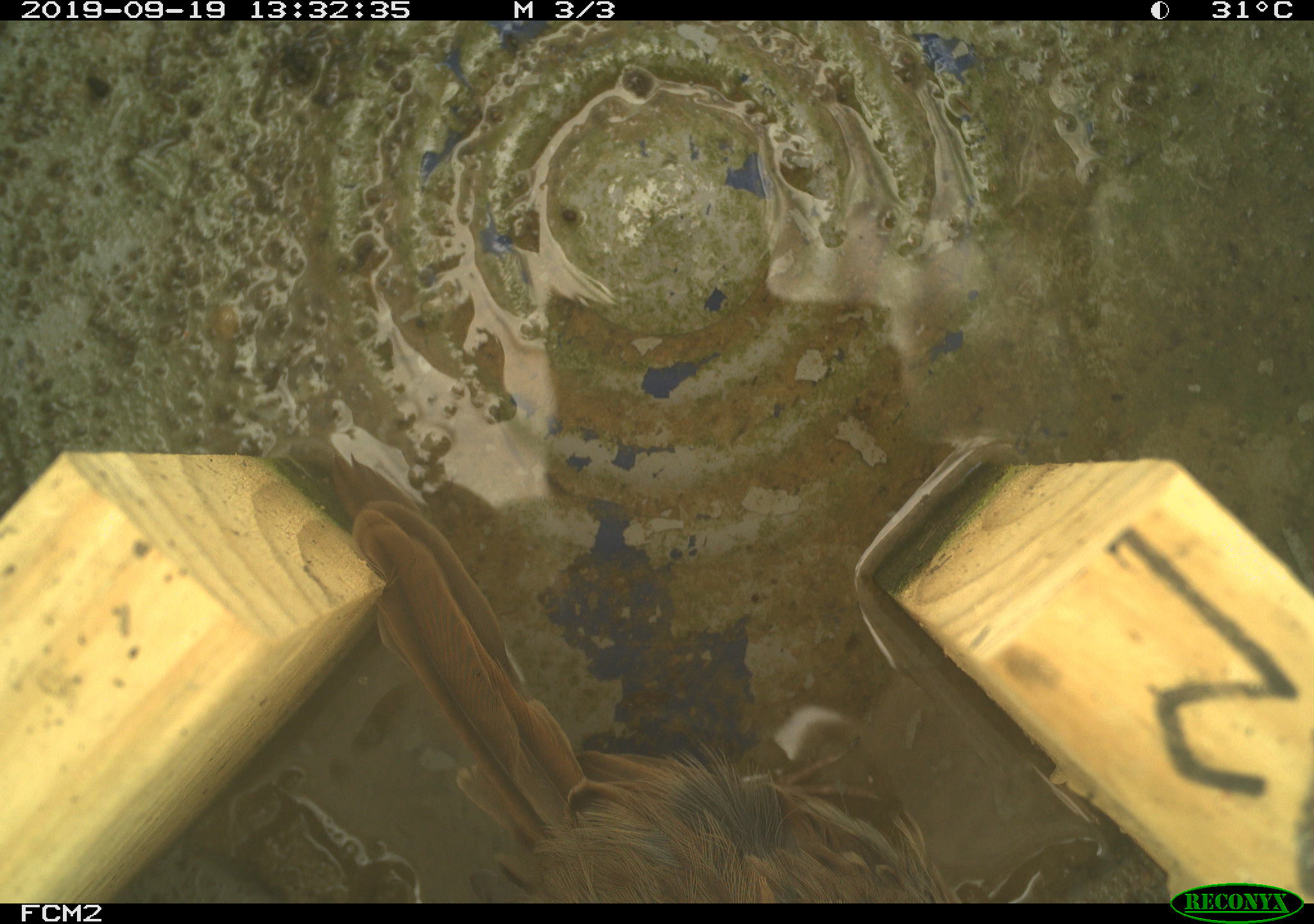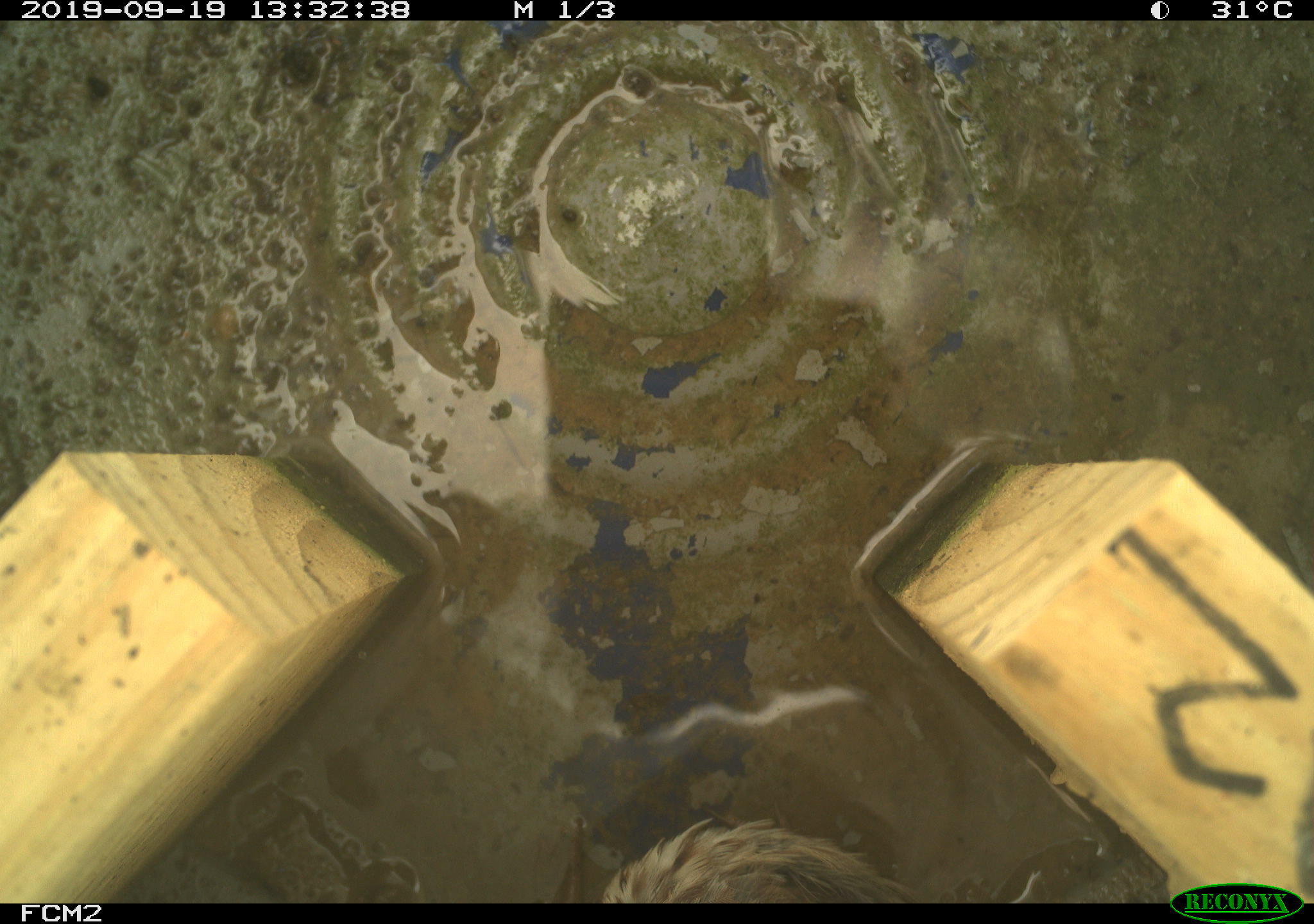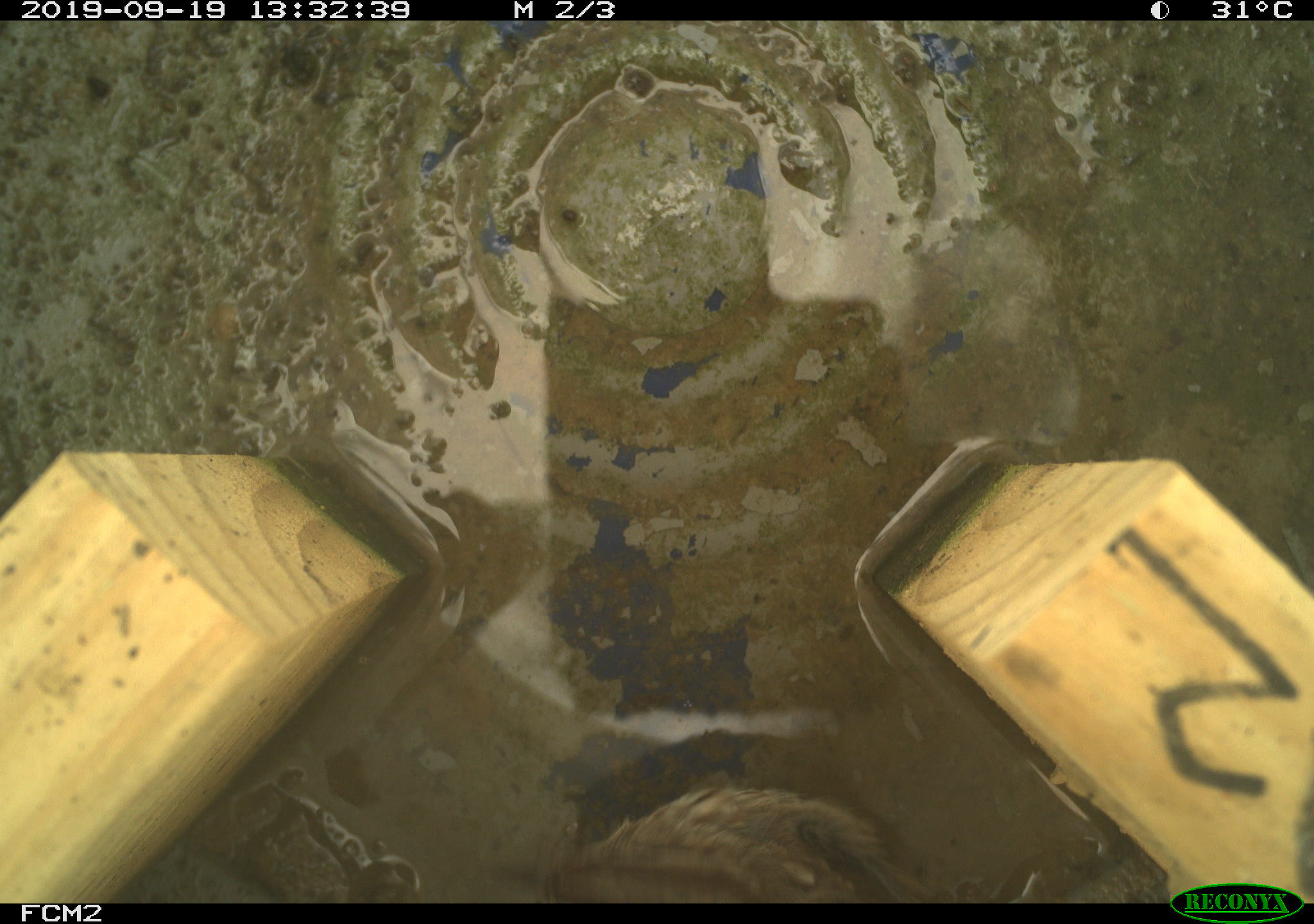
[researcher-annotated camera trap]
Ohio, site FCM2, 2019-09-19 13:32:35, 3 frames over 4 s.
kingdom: Animalia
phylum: Chordata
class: Aves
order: Passeriformes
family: Passerellidae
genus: Melospiza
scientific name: Melospiza melodia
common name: song sparrow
Song sparrow (Melospiza melodia).